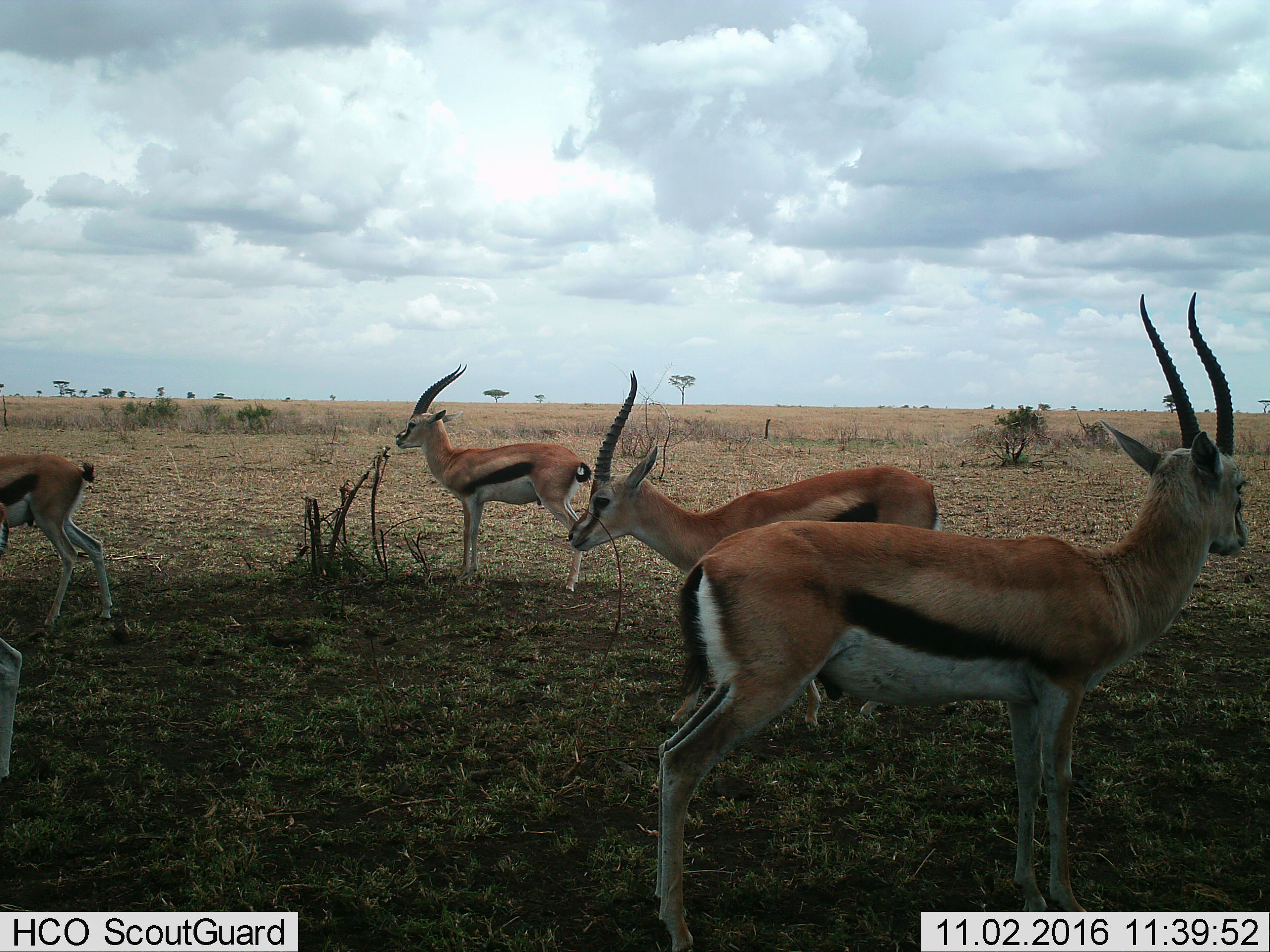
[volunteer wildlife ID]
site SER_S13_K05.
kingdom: Animalia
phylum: Chordata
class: Mammalia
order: Artiodactyla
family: Bovidae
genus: Eudorcas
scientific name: Eudorcas thomsonii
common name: thomson's gazelle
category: gazellethomsons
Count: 5.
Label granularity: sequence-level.